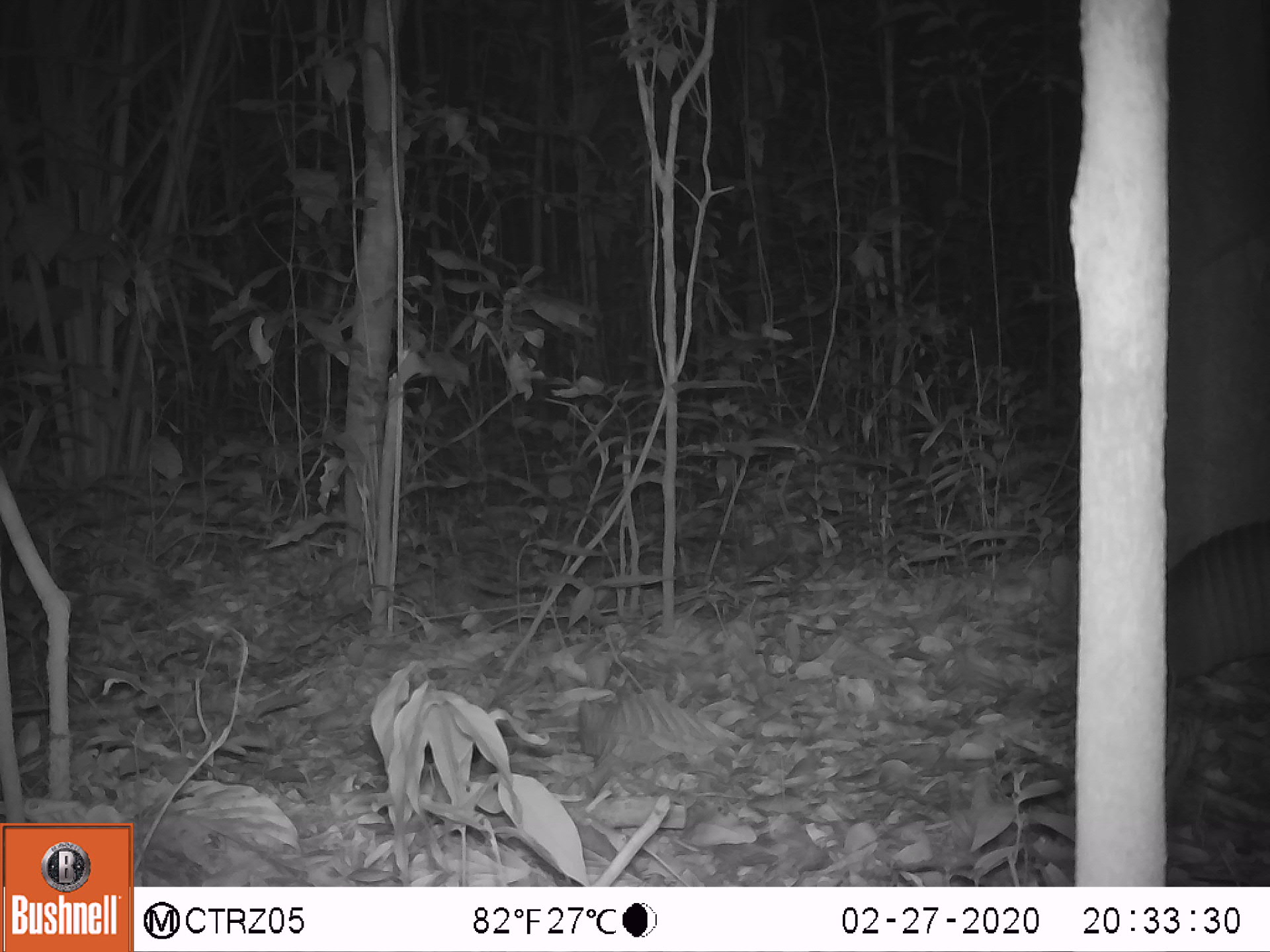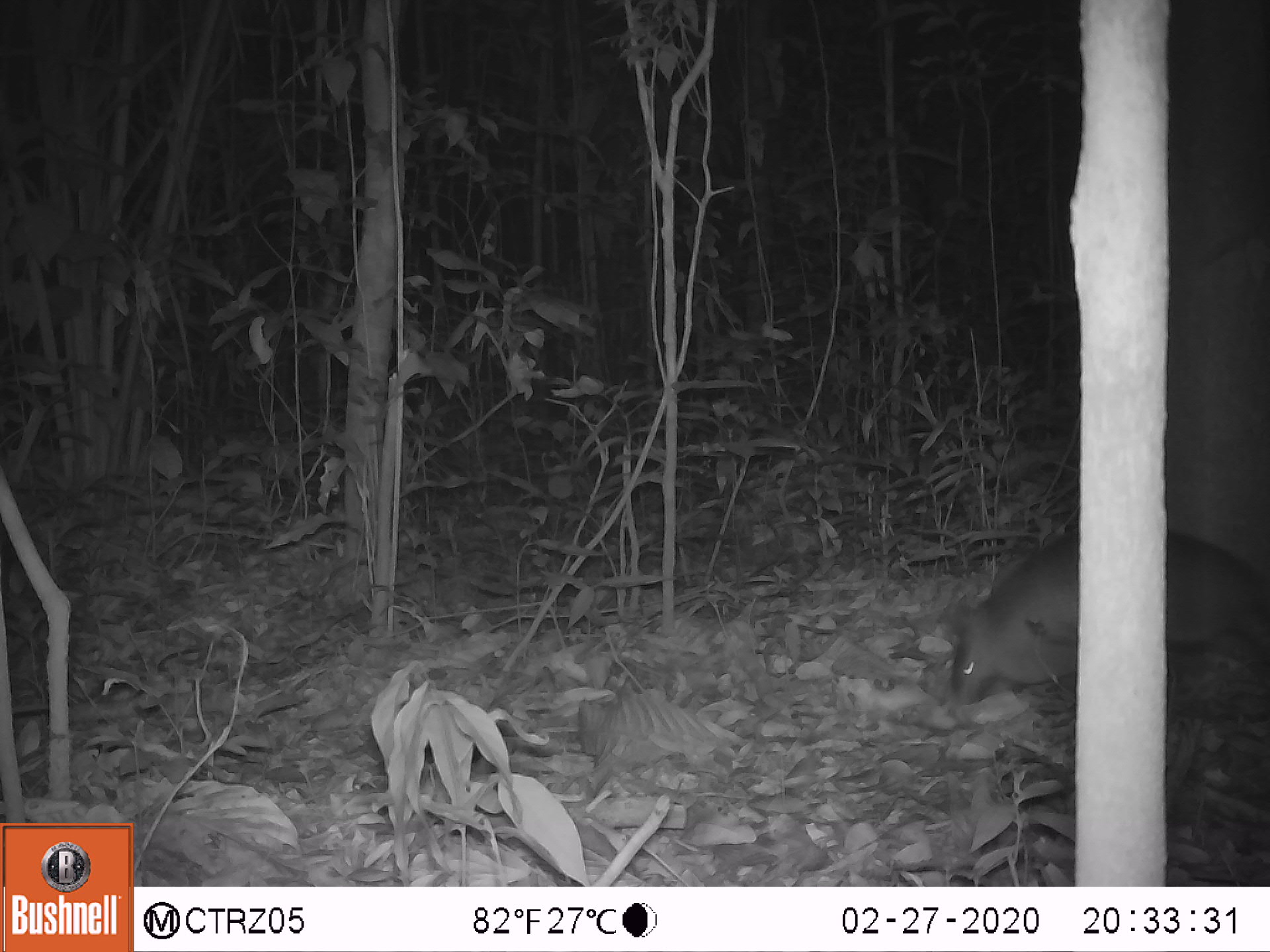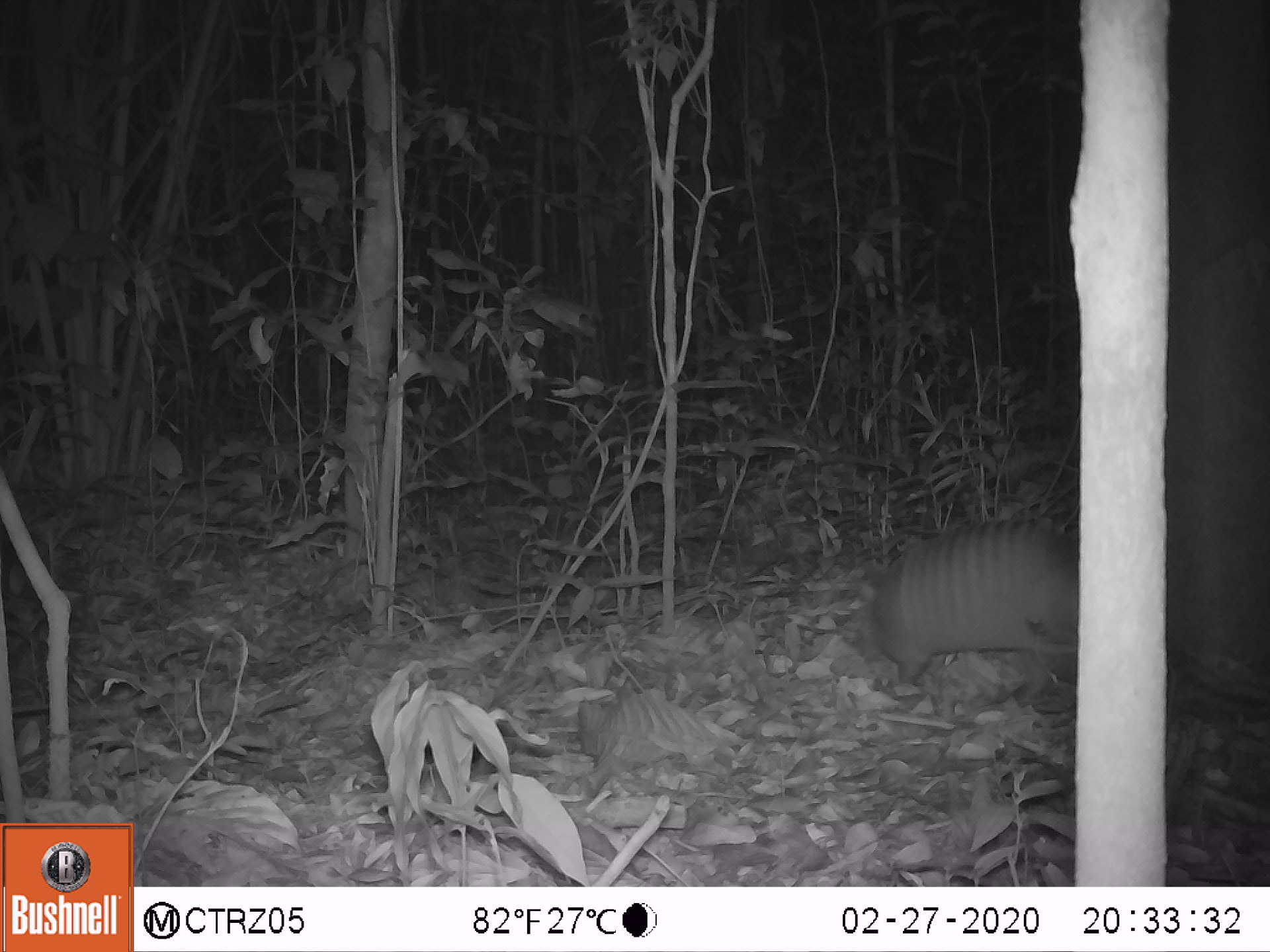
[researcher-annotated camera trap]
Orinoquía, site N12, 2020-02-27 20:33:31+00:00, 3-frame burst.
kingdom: Animalia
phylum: Chordata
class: Mammalia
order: Cingulata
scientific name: Cingulata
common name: armadillo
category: unknown armadillo